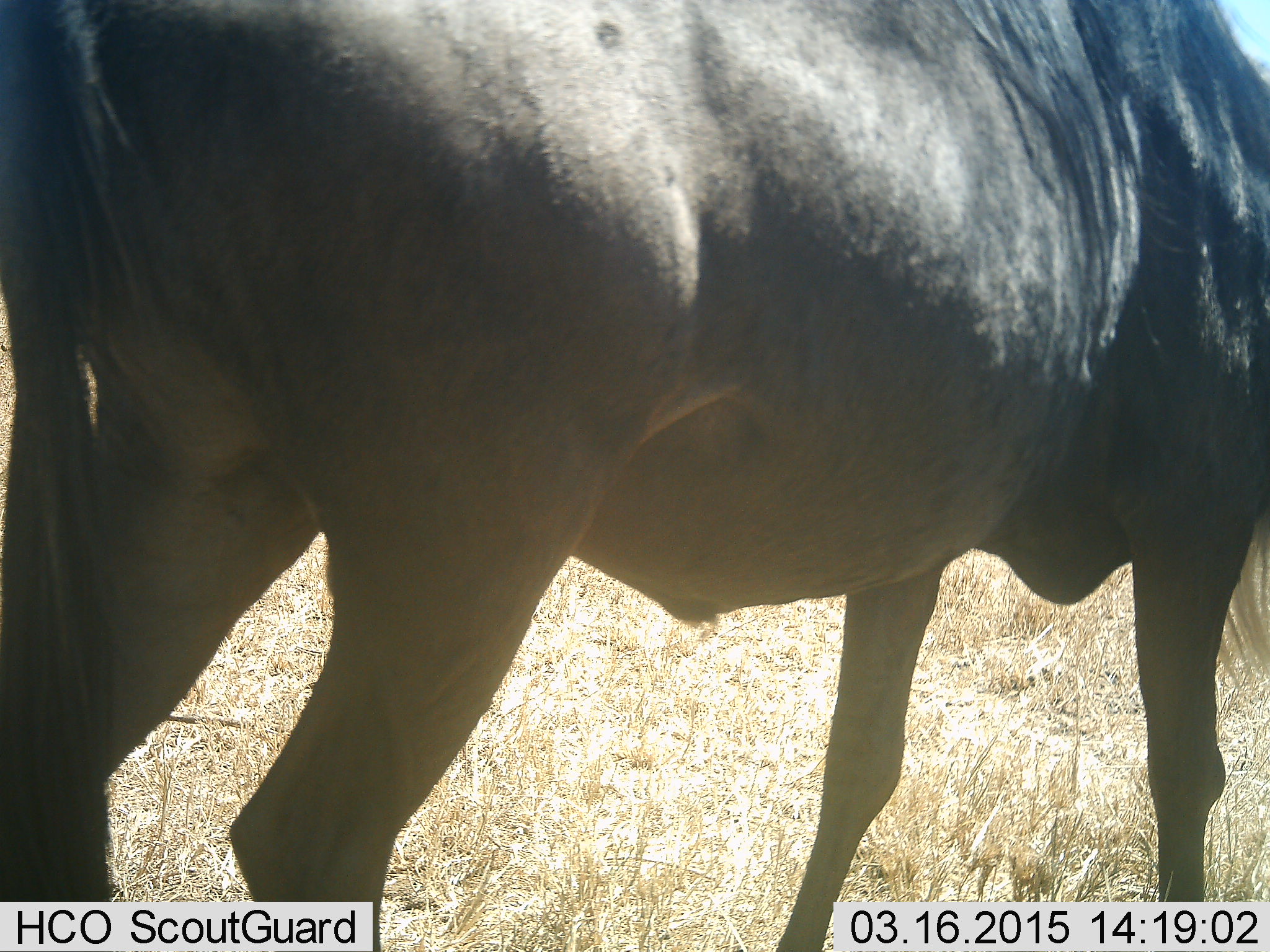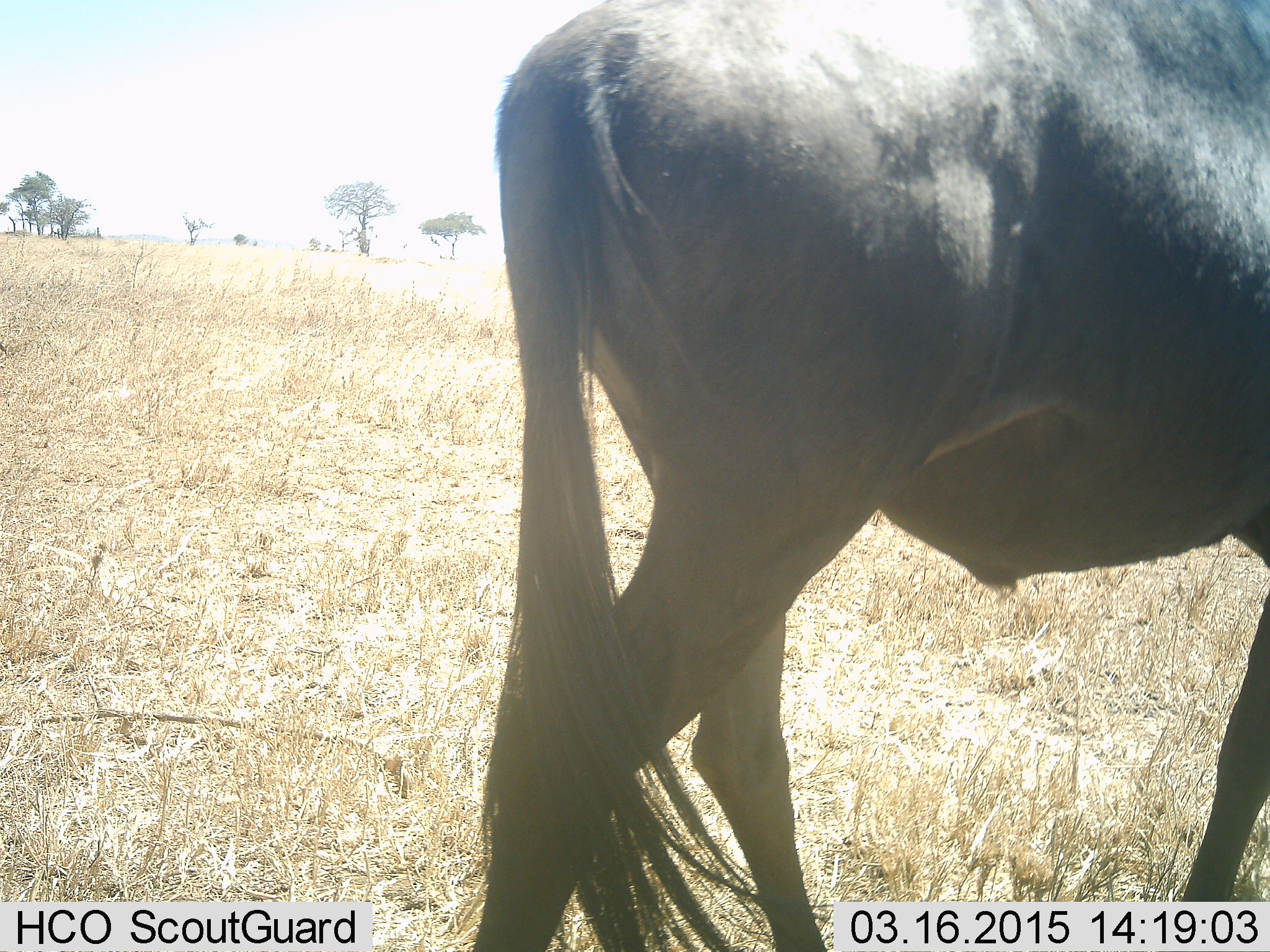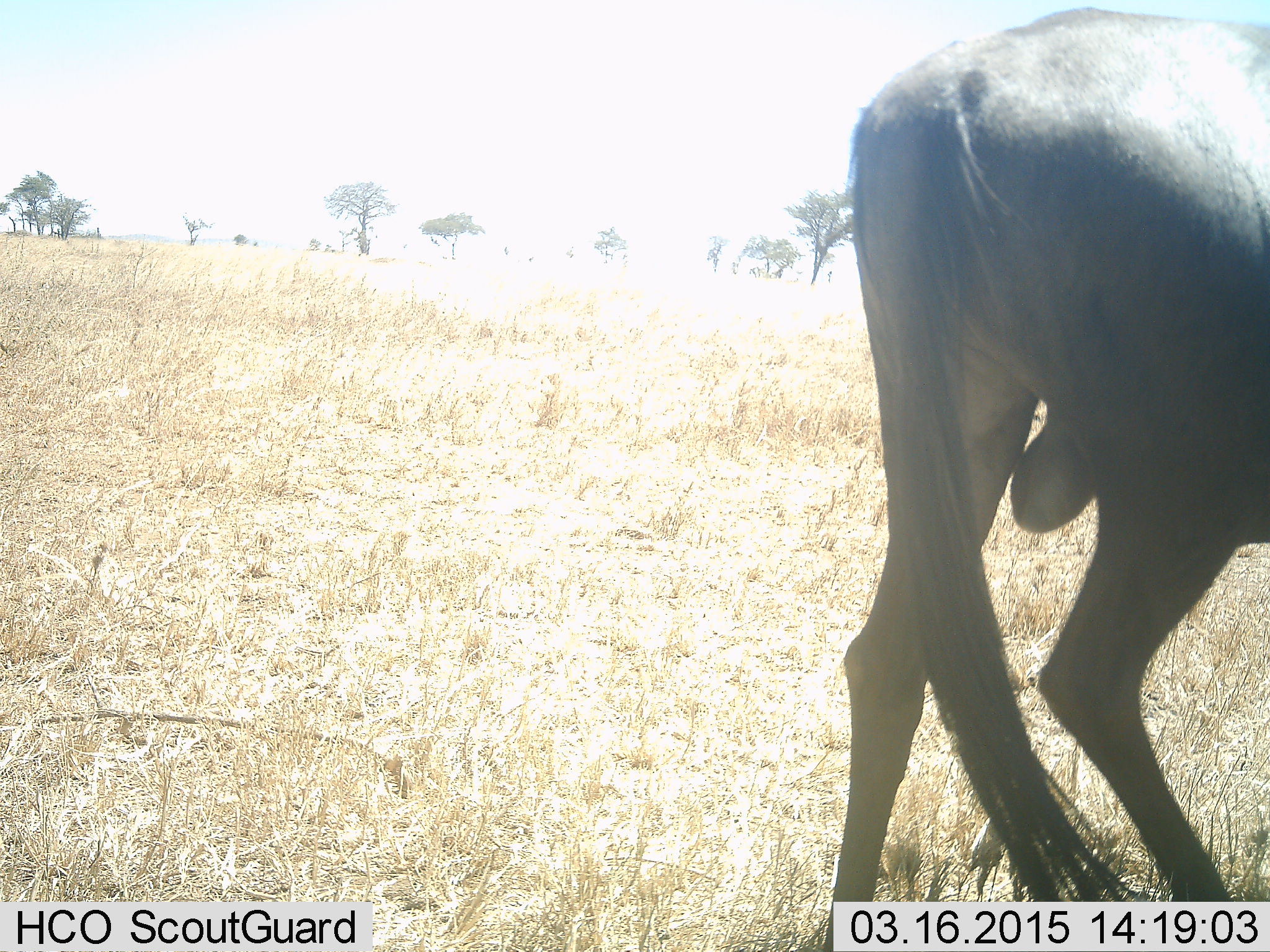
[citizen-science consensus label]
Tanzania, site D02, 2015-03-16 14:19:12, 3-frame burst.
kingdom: Animalia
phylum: Chordata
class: Mammalia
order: Artiodactyla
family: Bovidae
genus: Connochaetes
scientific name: Connochaetes taurinus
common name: blue wildebeest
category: wildebeest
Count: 1.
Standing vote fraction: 30%.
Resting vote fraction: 0%.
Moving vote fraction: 90%.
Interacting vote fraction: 0%.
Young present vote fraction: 0%.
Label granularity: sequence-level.